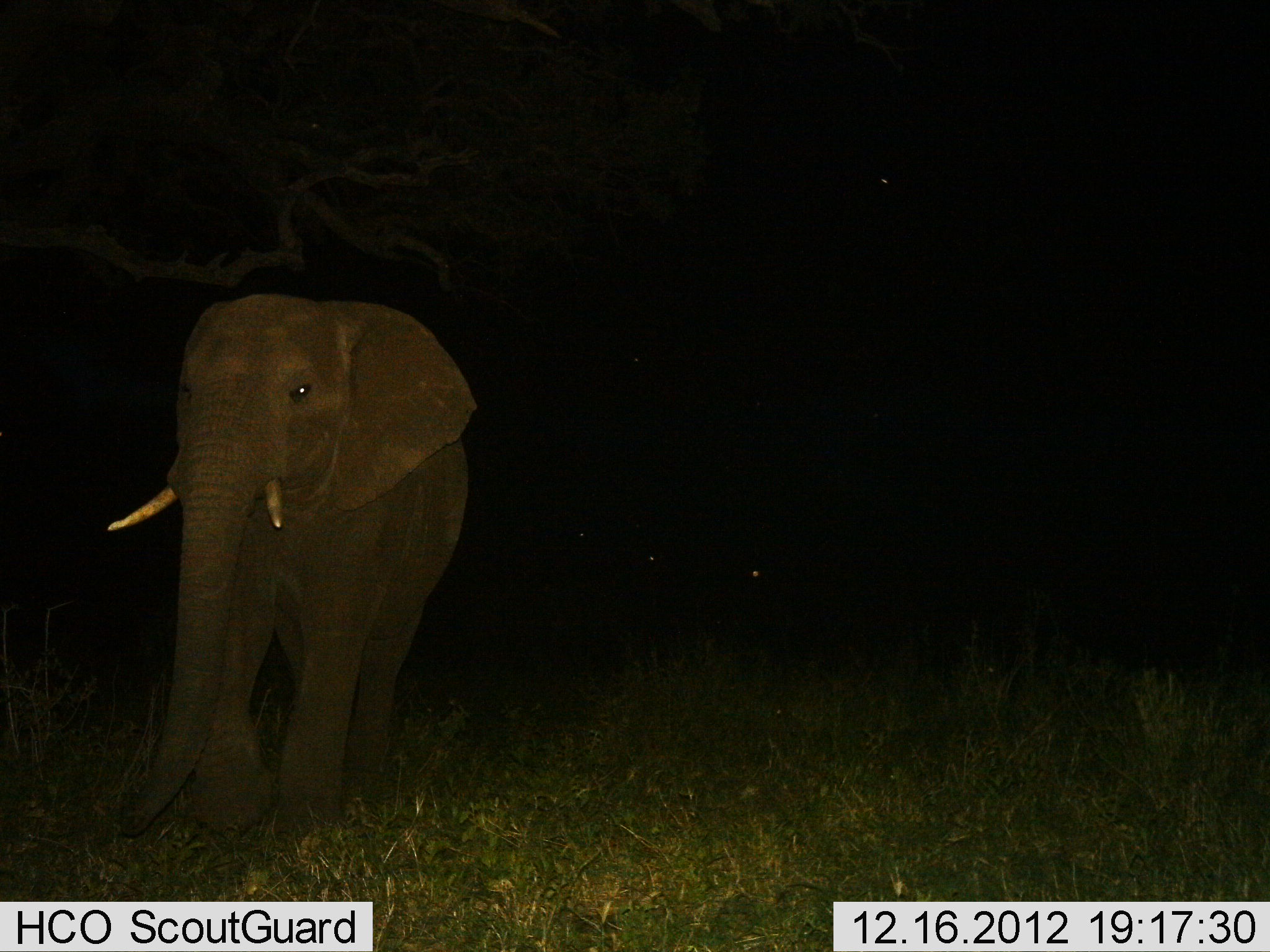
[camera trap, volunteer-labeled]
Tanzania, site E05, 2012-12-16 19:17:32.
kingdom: Animalia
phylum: Chordata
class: Mammalia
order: Proboscidea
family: Elephantidae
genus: Loxodonta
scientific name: Loxodonta africana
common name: african bush elephant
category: elephant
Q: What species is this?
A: Elephant (african bush elephant) (Loxodonta africana).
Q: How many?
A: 1.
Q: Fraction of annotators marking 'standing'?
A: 50%.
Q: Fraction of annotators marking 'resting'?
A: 0%.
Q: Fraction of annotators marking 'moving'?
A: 50%.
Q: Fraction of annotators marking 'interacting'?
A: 0%.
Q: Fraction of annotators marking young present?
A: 10%.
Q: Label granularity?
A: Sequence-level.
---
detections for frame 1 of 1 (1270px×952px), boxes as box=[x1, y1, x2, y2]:
animal: box=[106, 292, 478, 835]